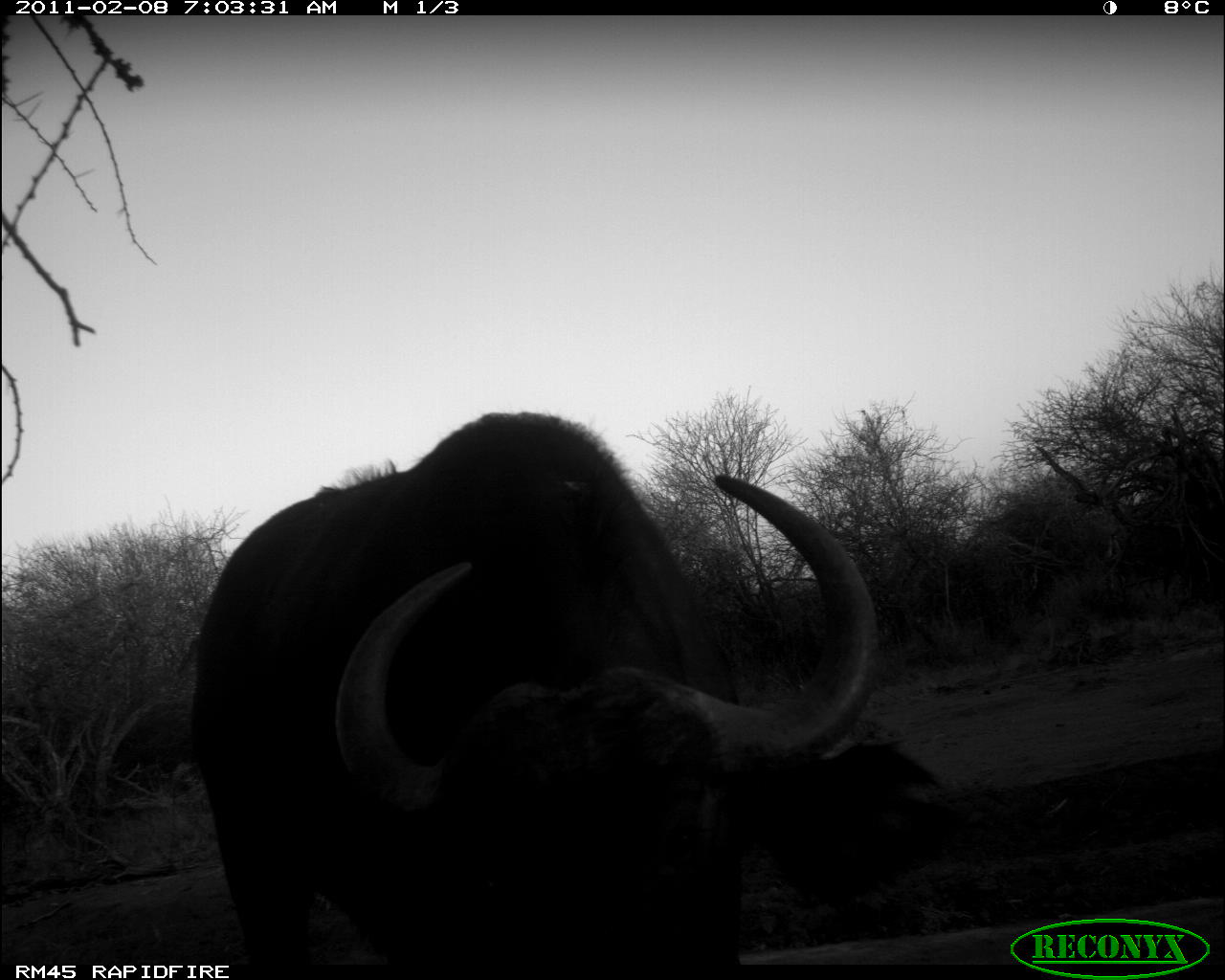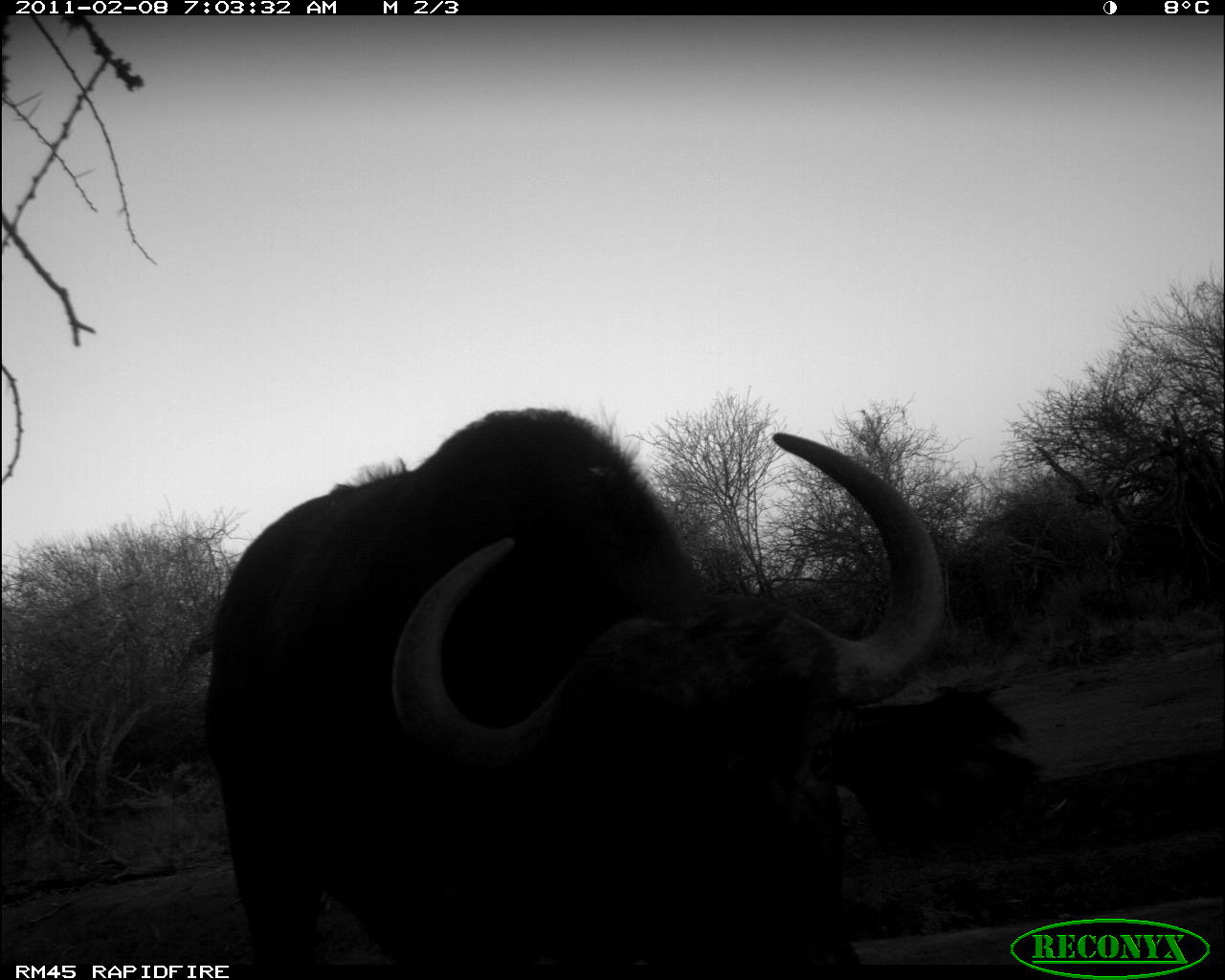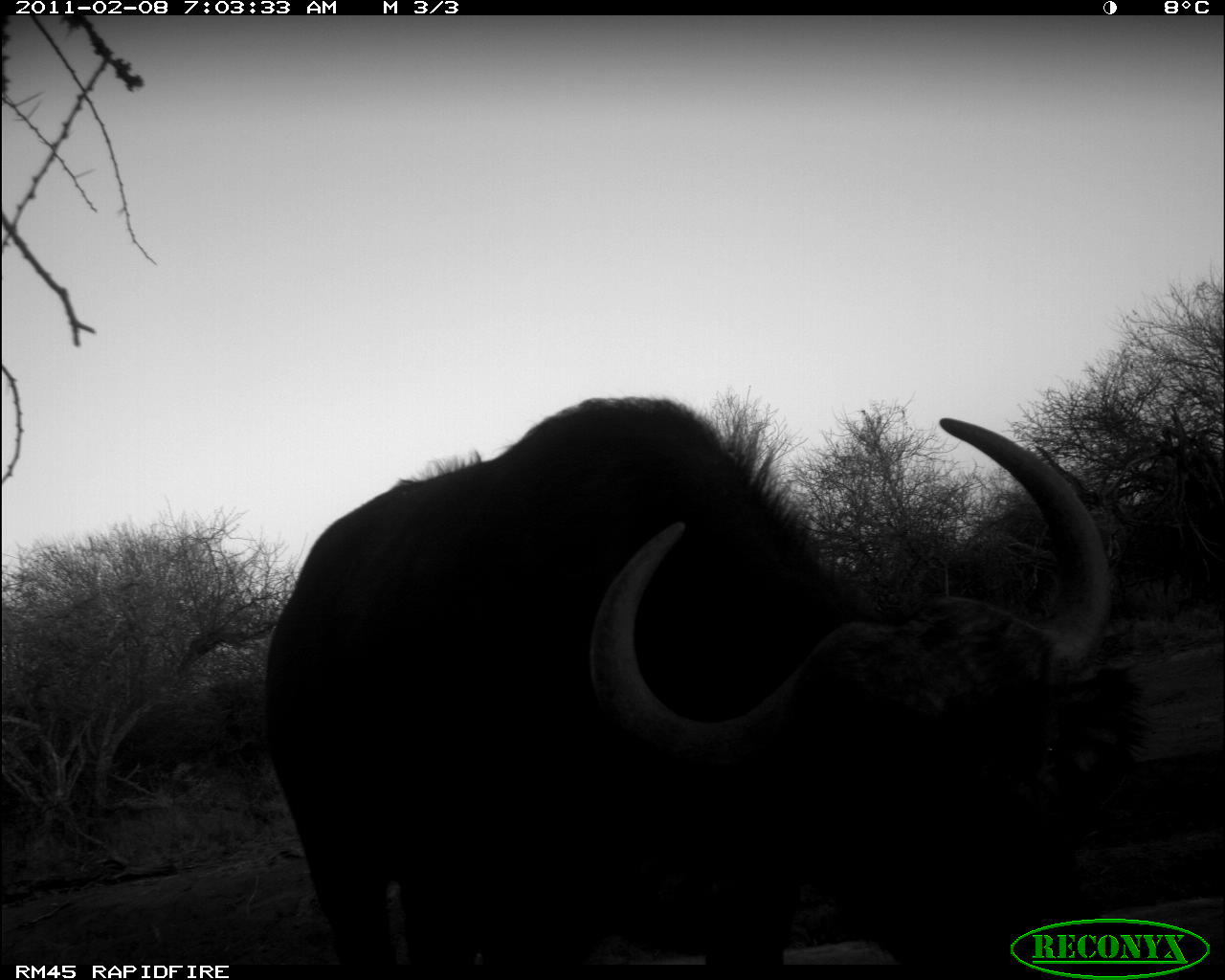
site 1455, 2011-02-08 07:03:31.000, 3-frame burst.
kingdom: Animalia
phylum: Chordata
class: Mammalia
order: Artiodactyla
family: Bovidae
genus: Syncerus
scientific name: Syncerus caffer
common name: african buffalo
Syncerus caffer (african buffalo), count 1.